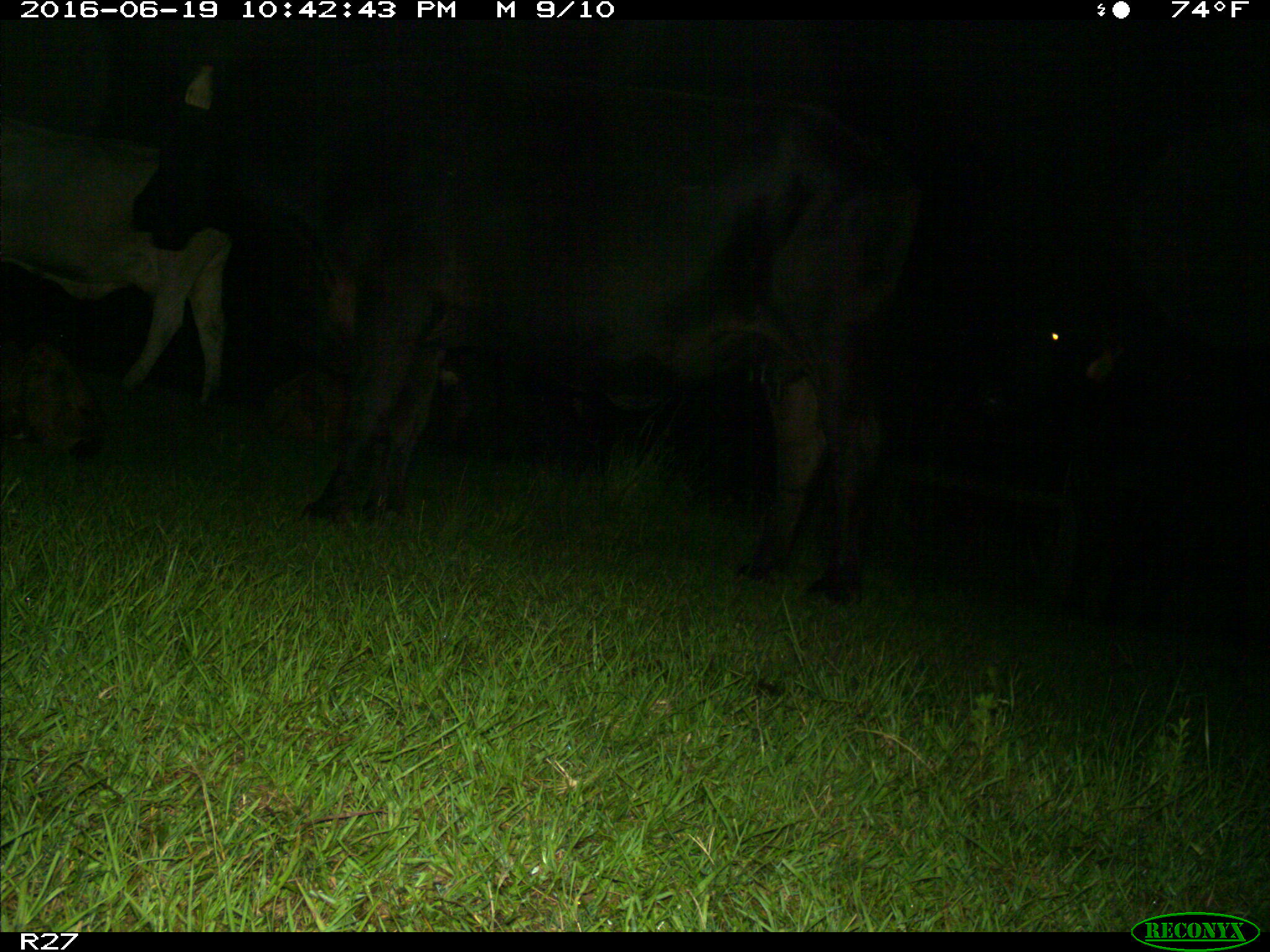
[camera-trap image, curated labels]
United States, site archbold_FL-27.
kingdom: Animalia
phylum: Chordata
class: Mammalia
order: Artiodactyla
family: Bovidae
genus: Bos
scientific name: Bos taurus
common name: domestic cow